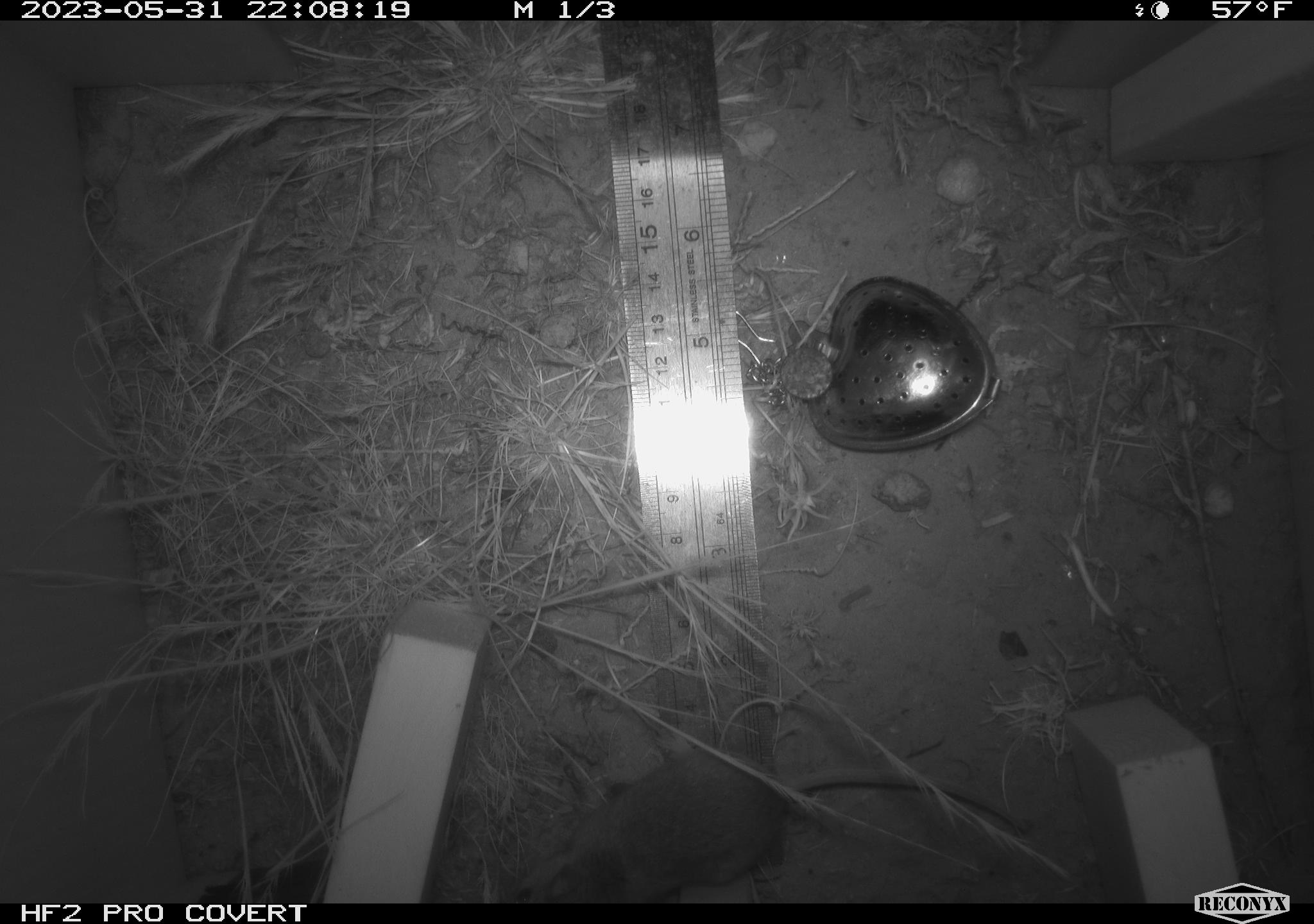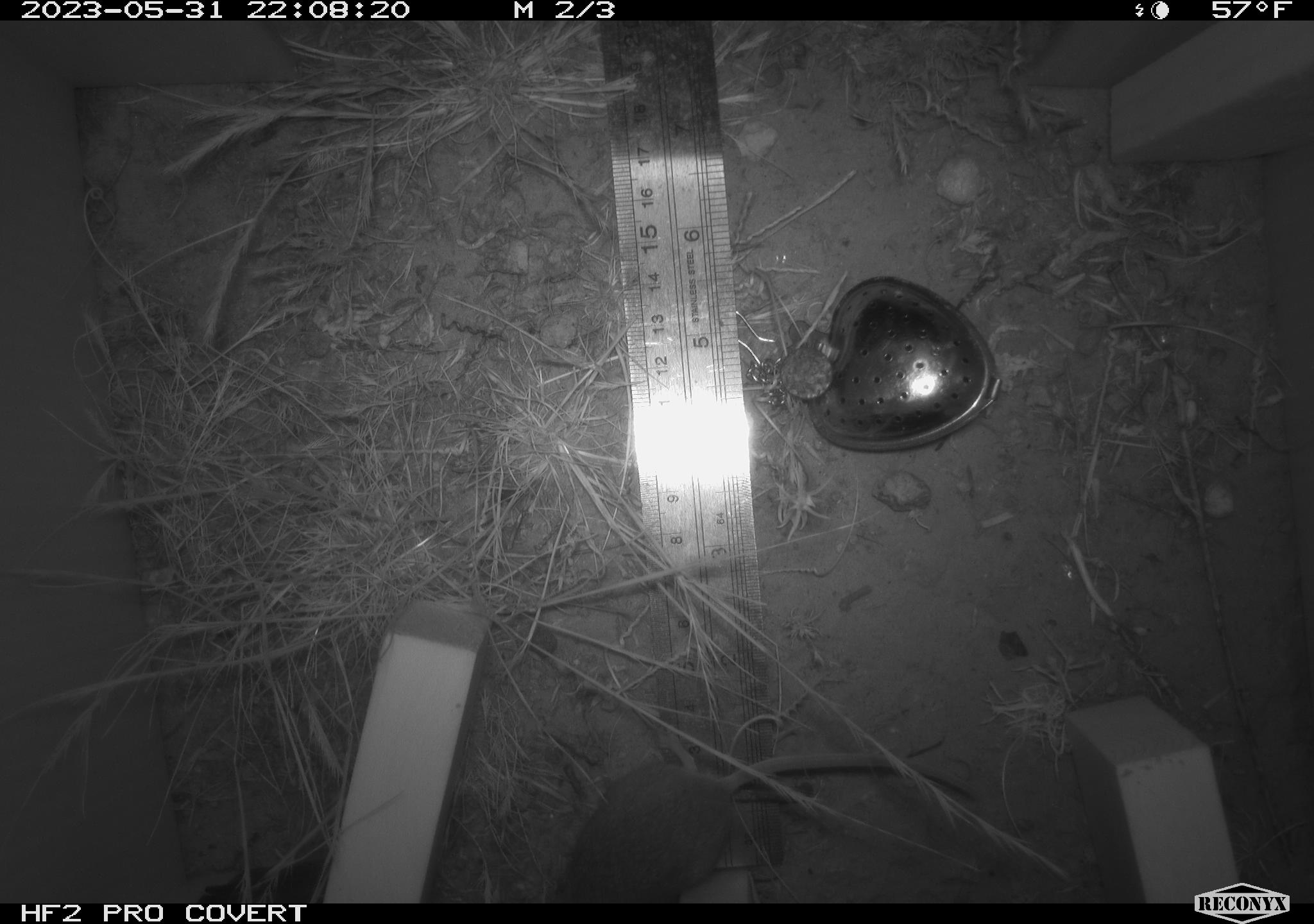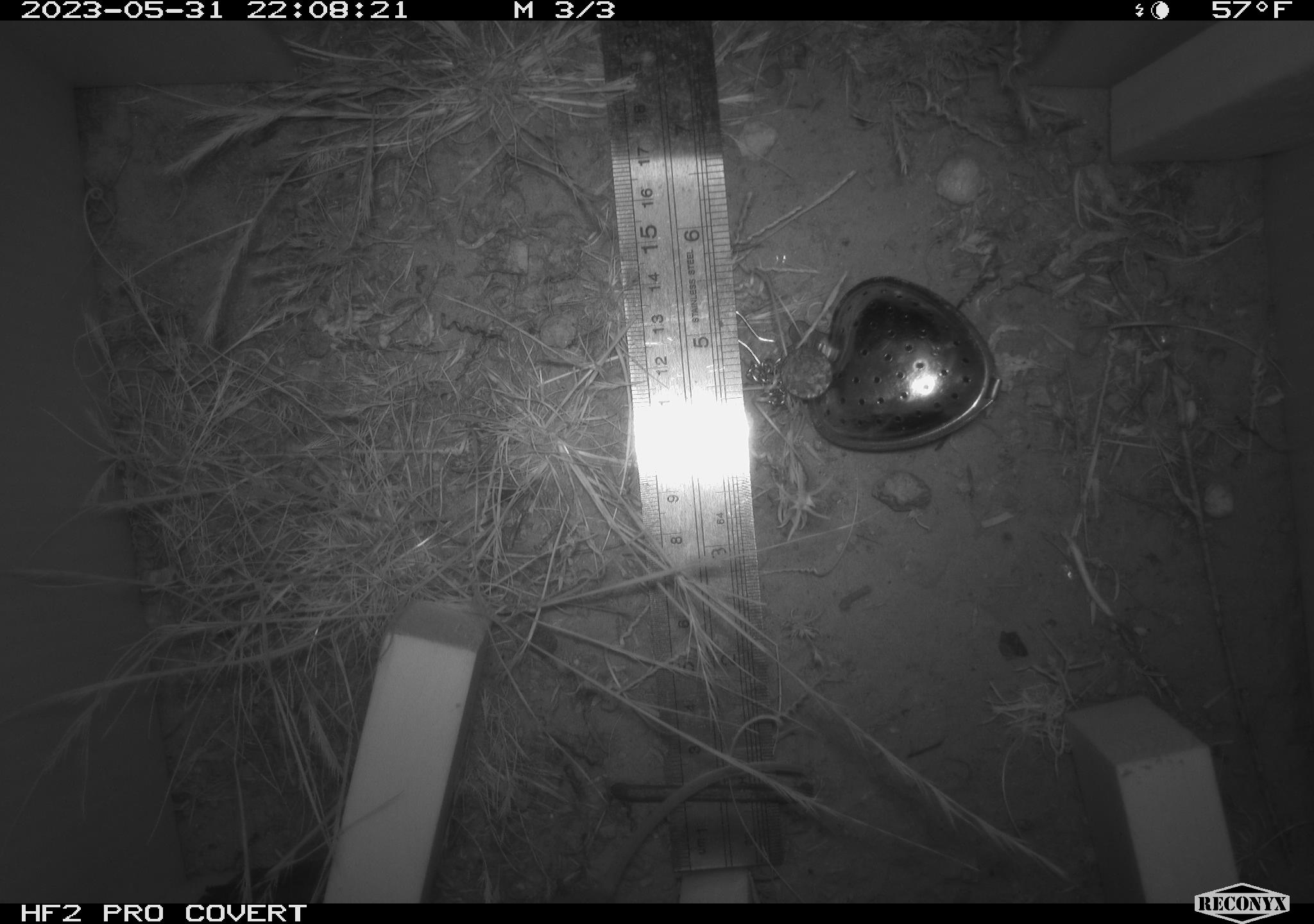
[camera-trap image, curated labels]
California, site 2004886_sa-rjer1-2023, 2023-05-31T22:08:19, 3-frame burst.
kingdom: Animalia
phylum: Chordata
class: Mammalia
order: Rodentia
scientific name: Rodentia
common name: mouse species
Mouse species (Rodentia).